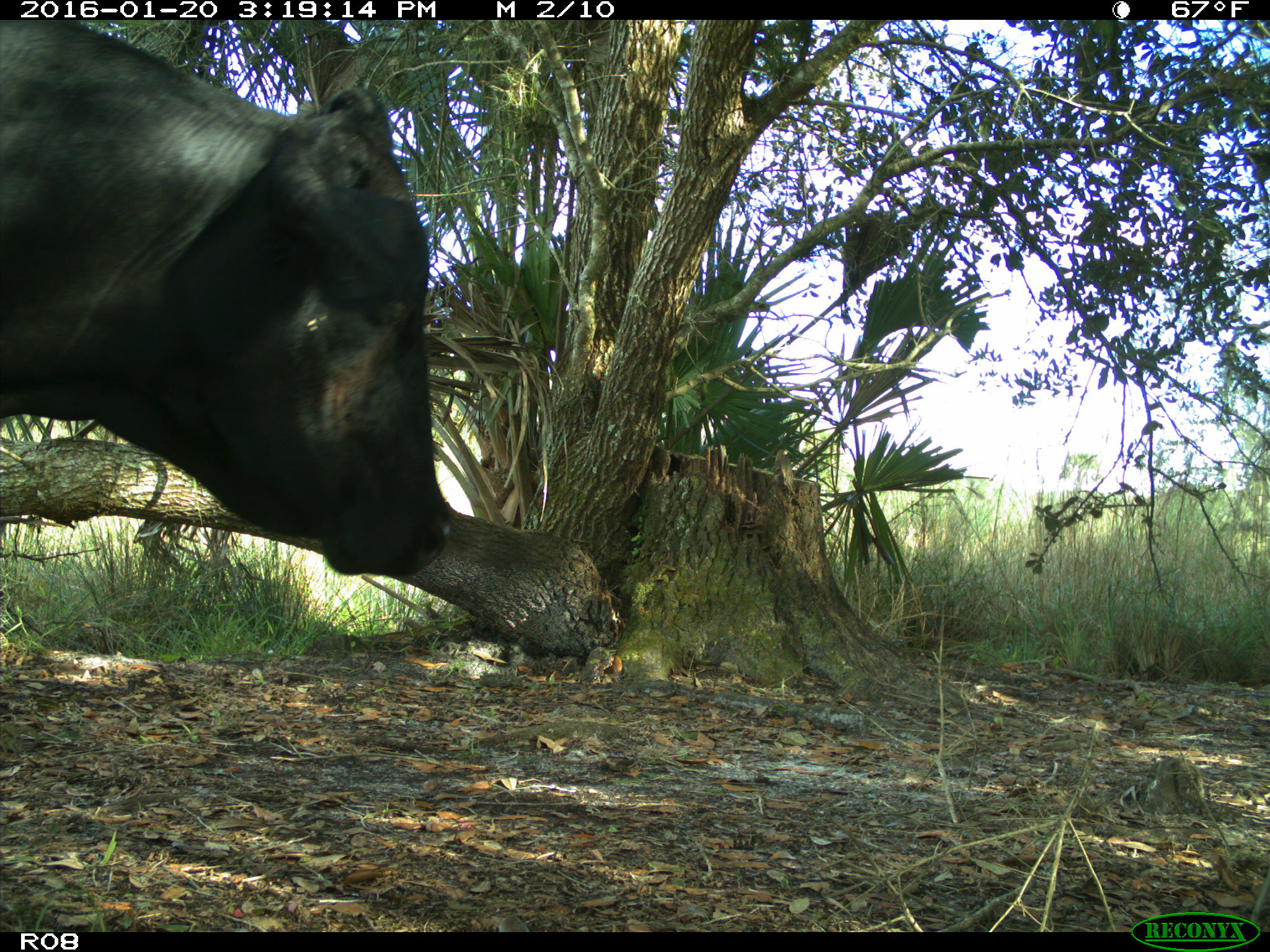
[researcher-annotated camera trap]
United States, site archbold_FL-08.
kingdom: Animalia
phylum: Chordata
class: Mammalia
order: Artiodactyla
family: Bovidae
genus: Bos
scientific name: Bos taurus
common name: domestic cow